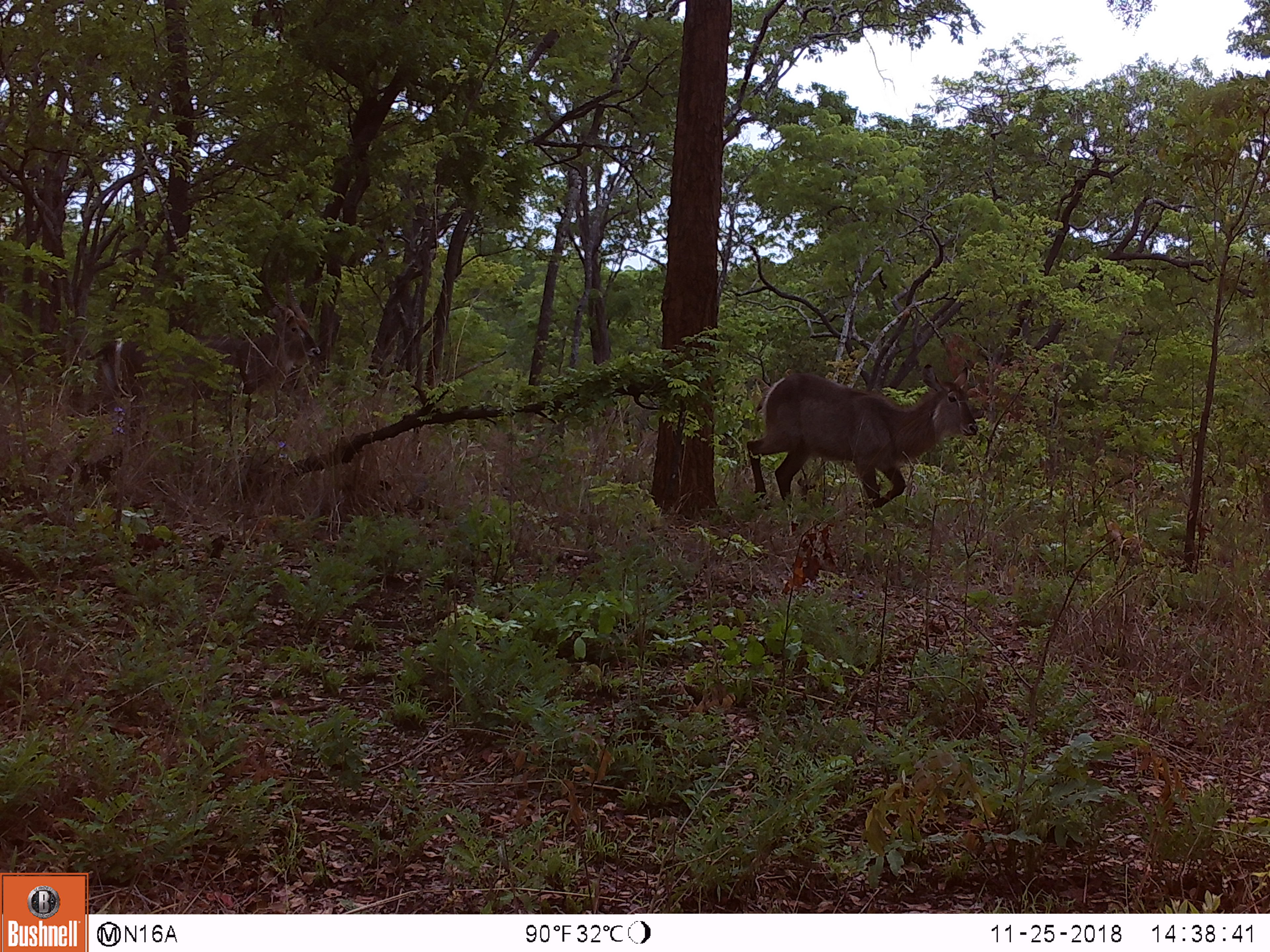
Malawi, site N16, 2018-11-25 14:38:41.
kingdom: Animalia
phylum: Chordata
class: Mammalia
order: Artiodactyla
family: Bovidae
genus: Kobus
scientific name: Kobus ellipsiprymnus ellipsiprymnus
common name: common waterbuck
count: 2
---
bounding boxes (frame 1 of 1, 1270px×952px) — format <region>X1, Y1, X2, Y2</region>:
common waterbuck: <region>75, 246, 324, 447</region>; <region>739, 357, 984, 511</region>